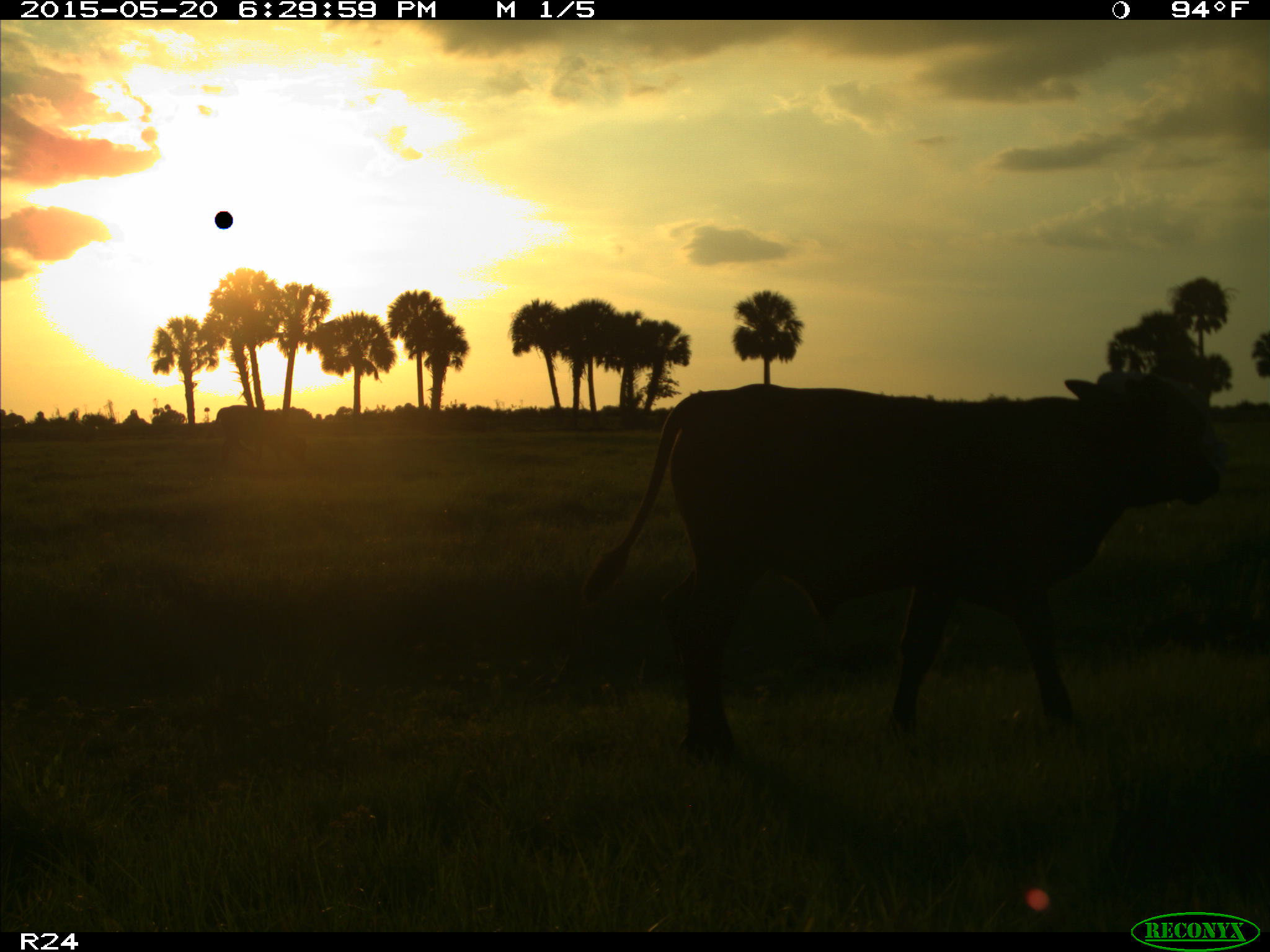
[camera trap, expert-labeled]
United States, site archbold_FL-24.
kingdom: Animalia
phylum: Chordata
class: Mammalia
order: Artiodactyla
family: Bovidae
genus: Bos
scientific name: Bos taurus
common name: domestic cow